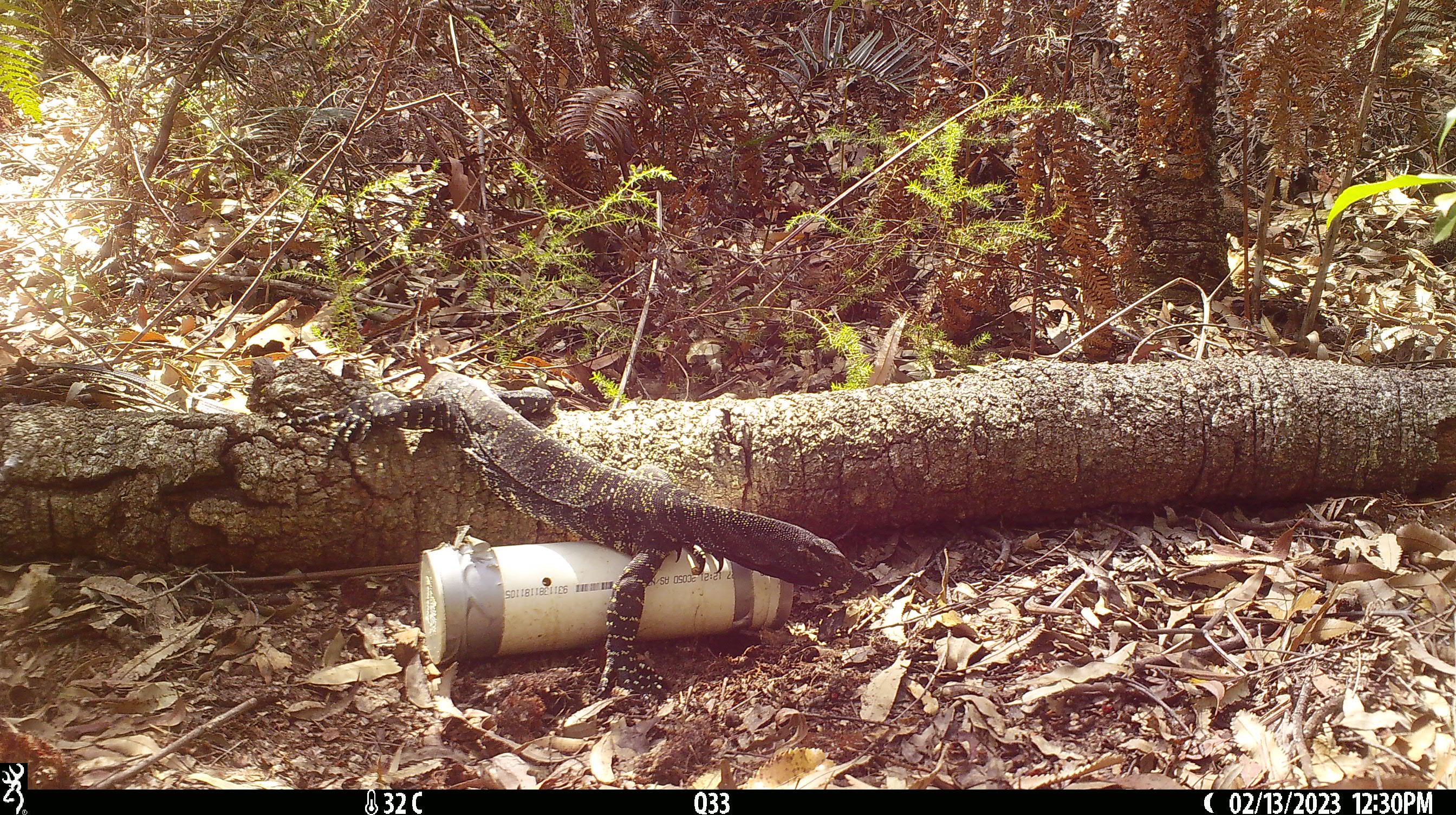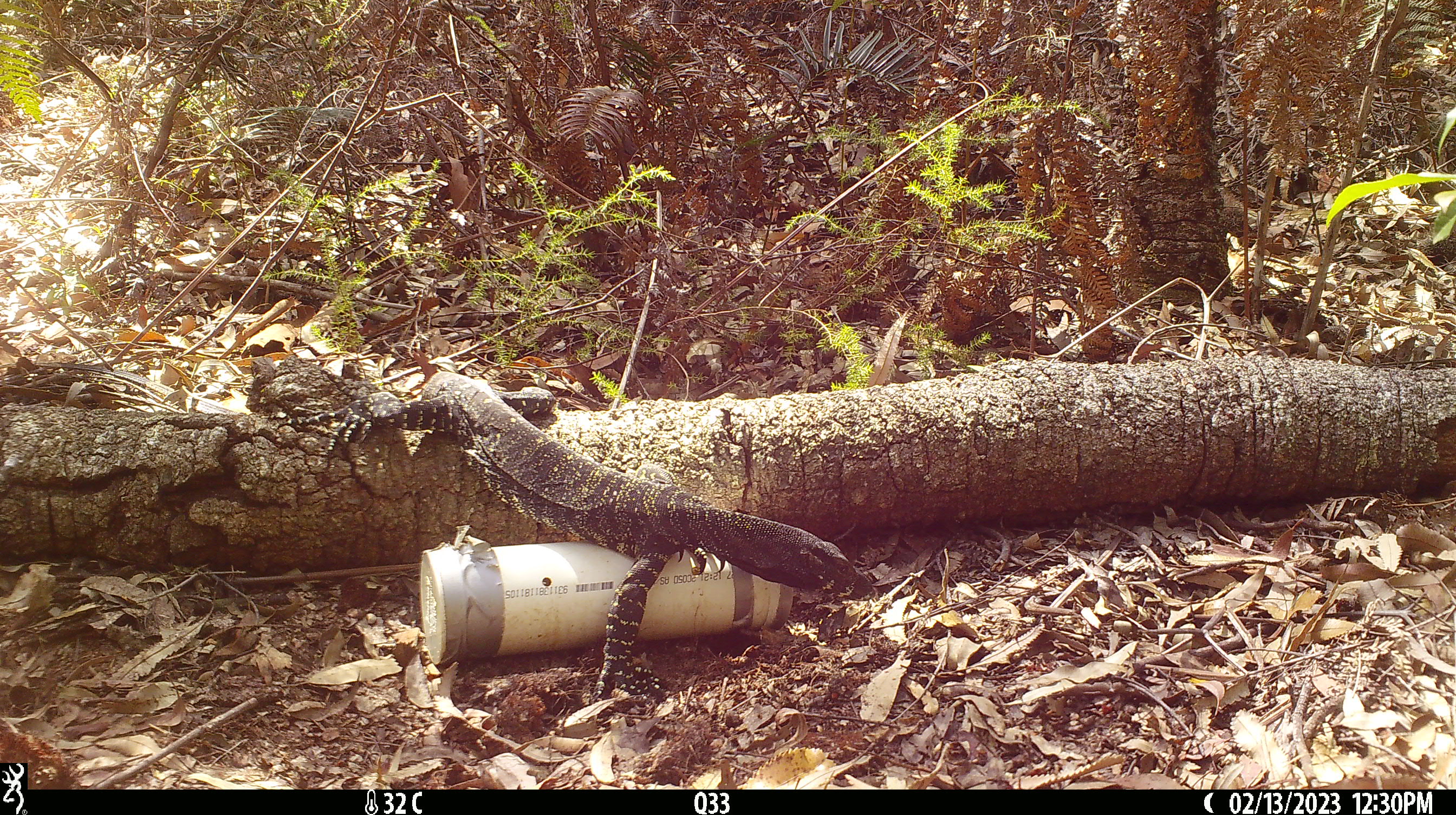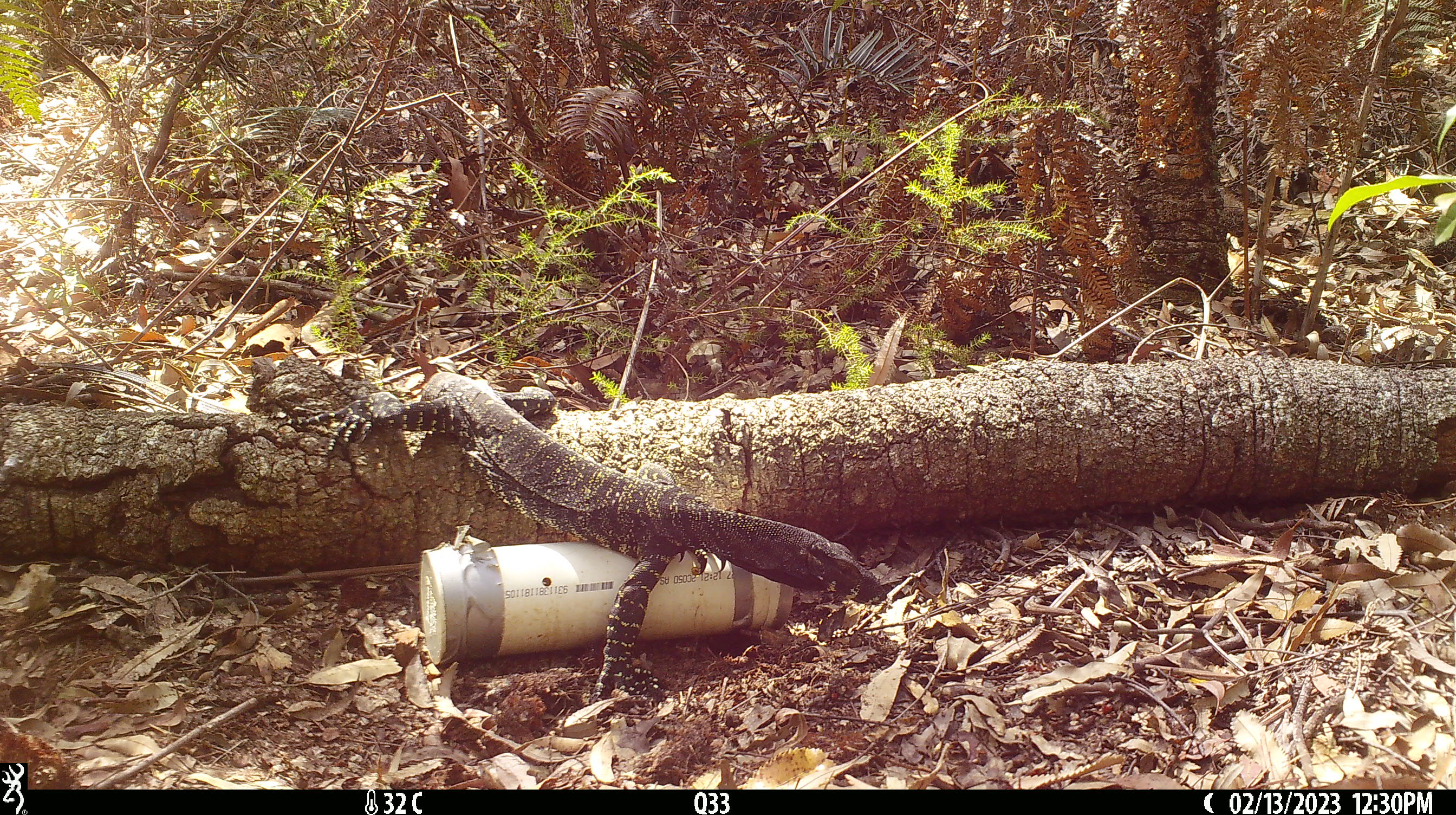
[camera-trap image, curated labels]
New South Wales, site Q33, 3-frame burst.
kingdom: Animalia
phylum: Chordata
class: Reptilia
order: Squamata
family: Varanidae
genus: Varanus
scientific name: Varanus varius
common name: lace monitor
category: goanna